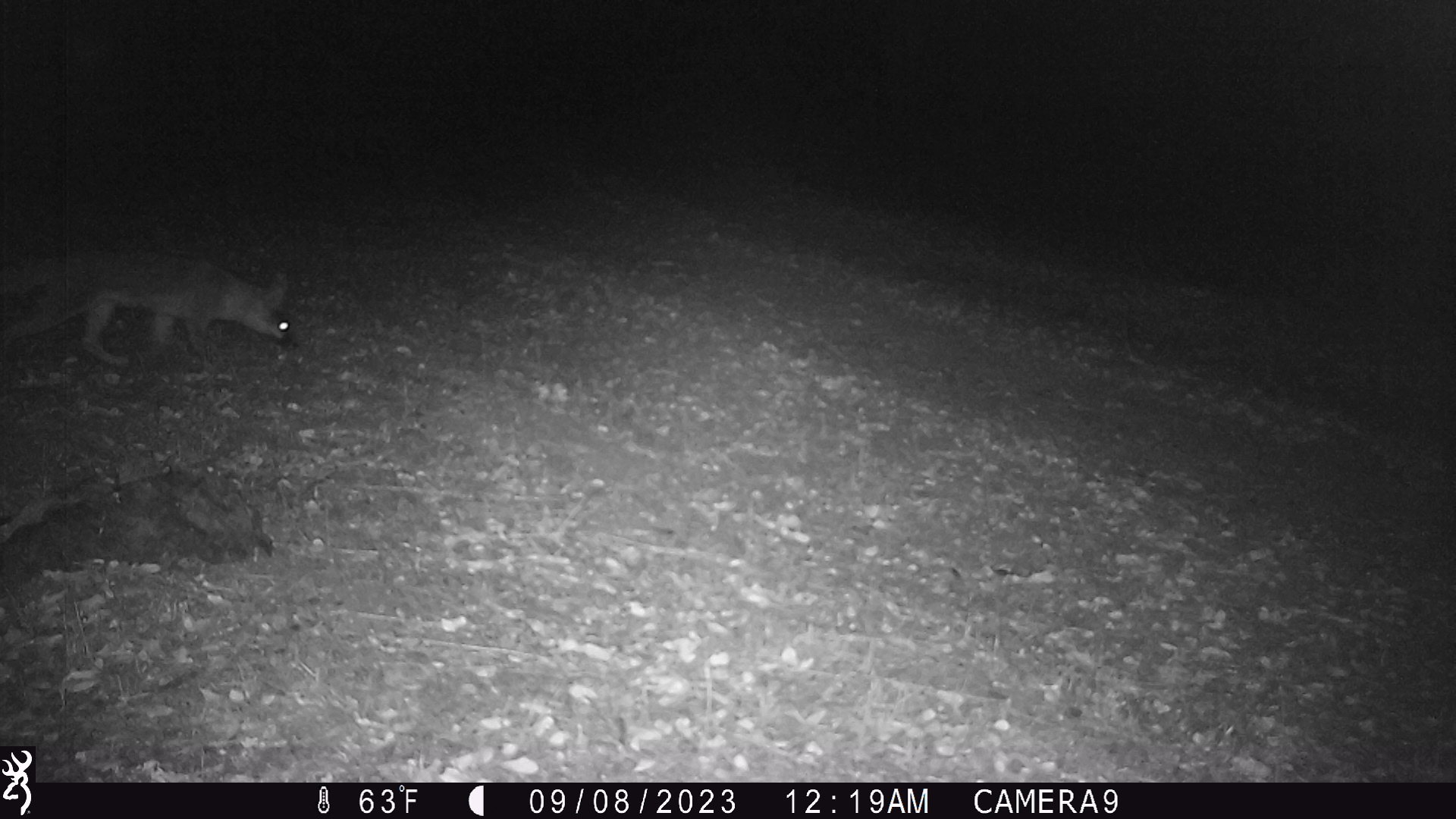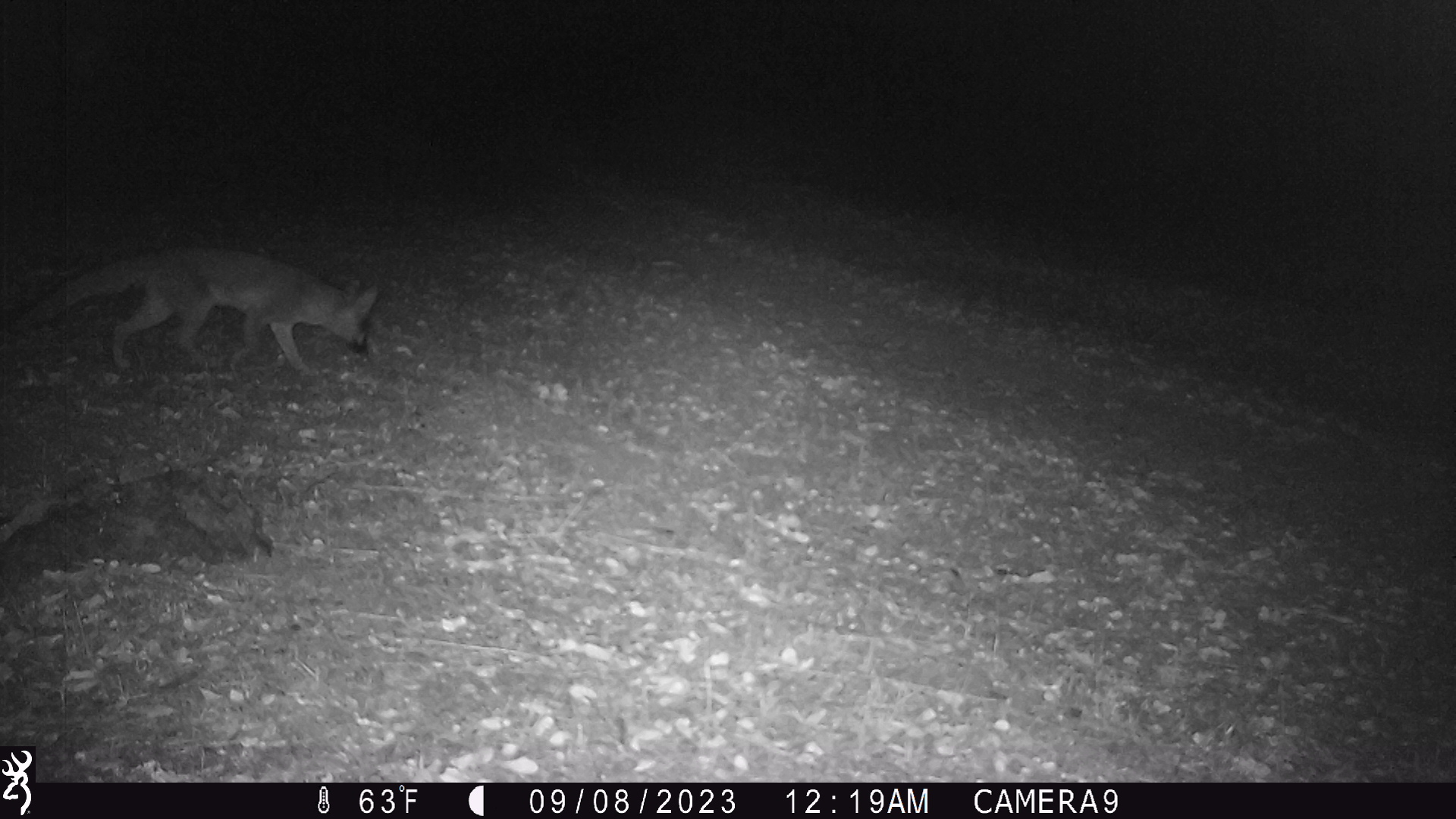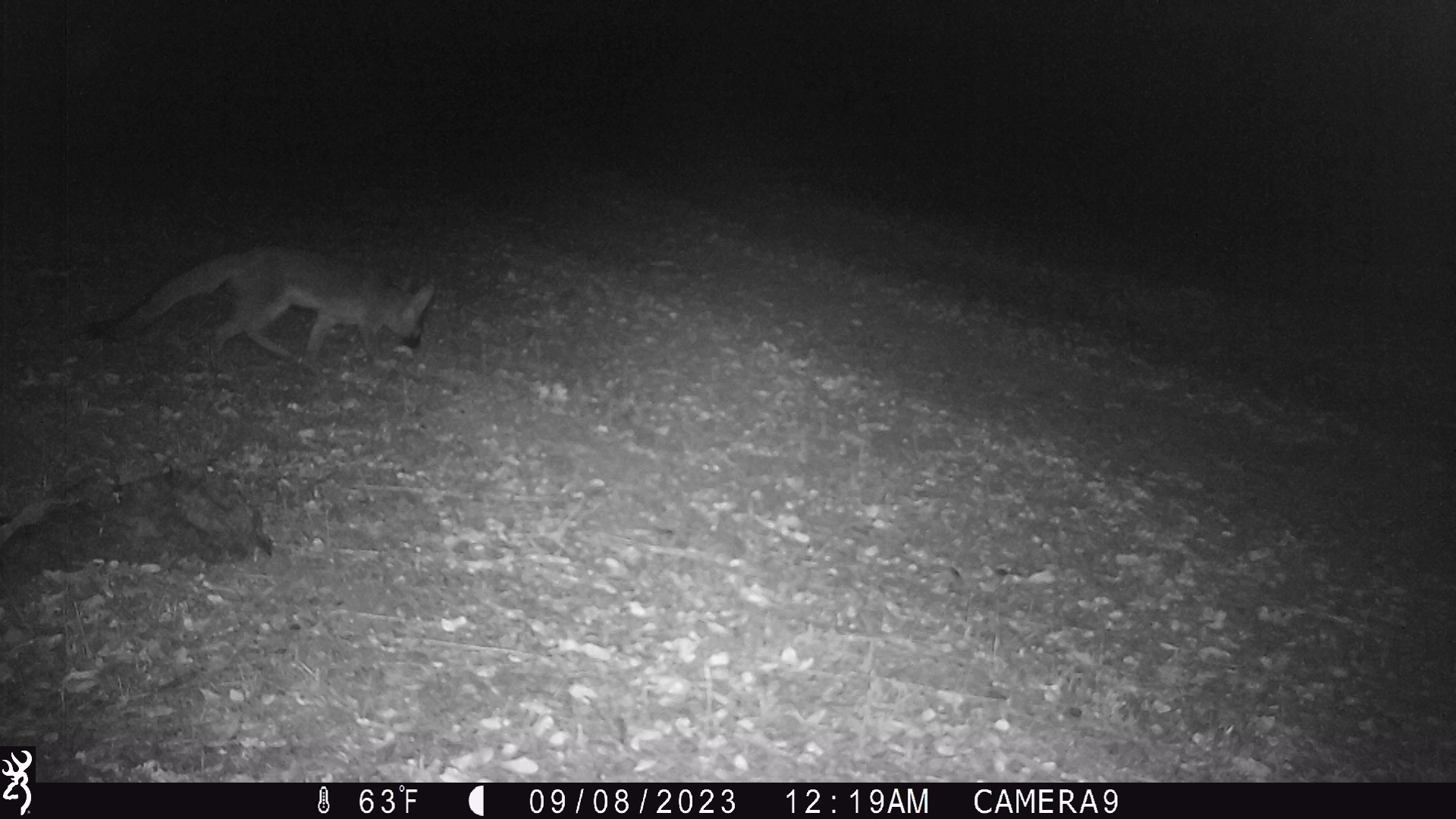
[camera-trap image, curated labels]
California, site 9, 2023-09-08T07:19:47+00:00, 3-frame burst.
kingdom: Animalia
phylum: Chordata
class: Mammalia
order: Carnivora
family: Canidae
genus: Urocyon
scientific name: Urocyon cinereoargenteus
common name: gray fox